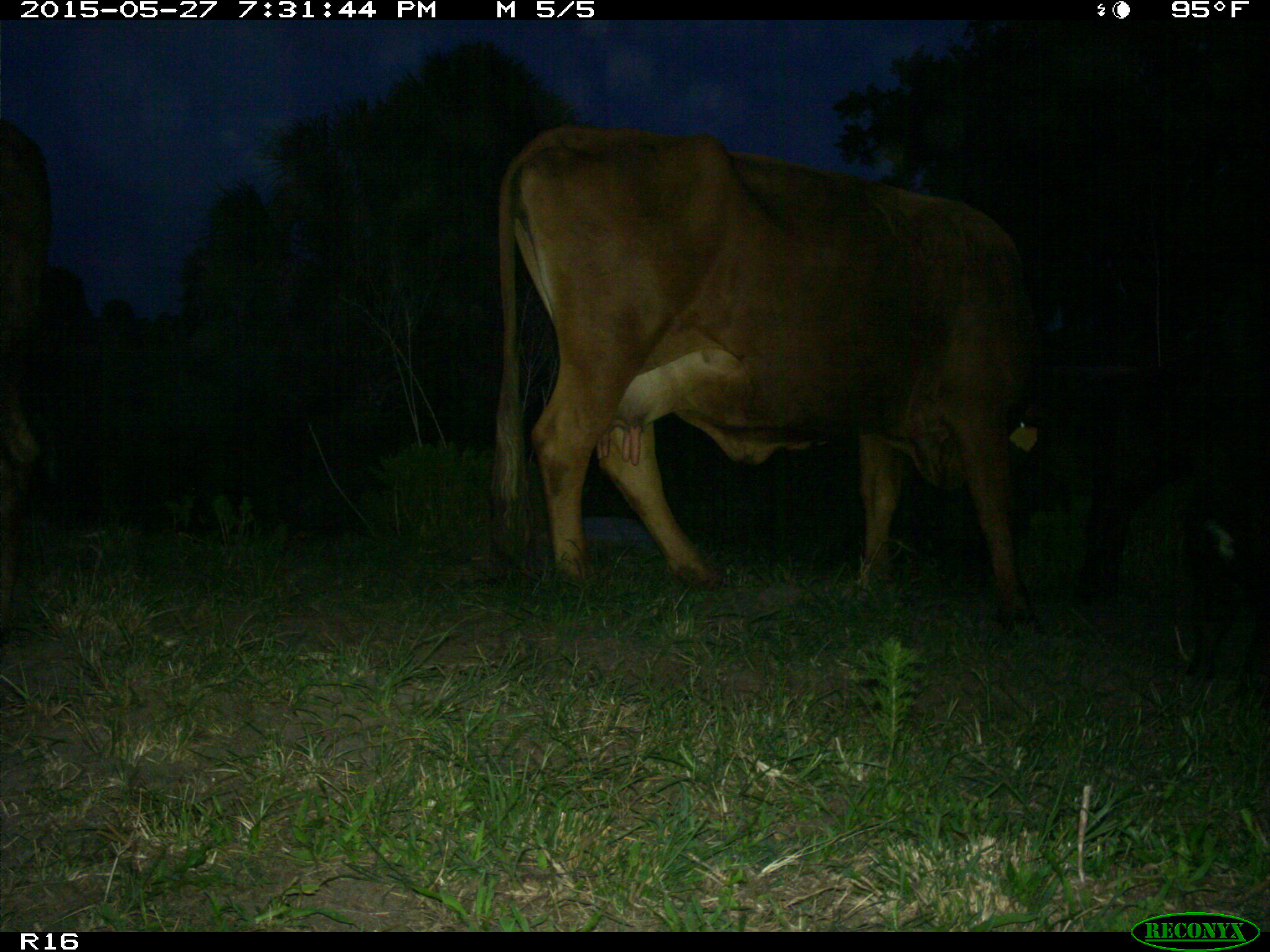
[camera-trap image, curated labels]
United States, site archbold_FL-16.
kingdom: Animalia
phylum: Chordata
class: Mammalia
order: Artiodactyla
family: Bovidae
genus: Bos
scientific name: Bos taurus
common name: domestic cow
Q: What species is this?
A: Bos taurus (domestic cow).